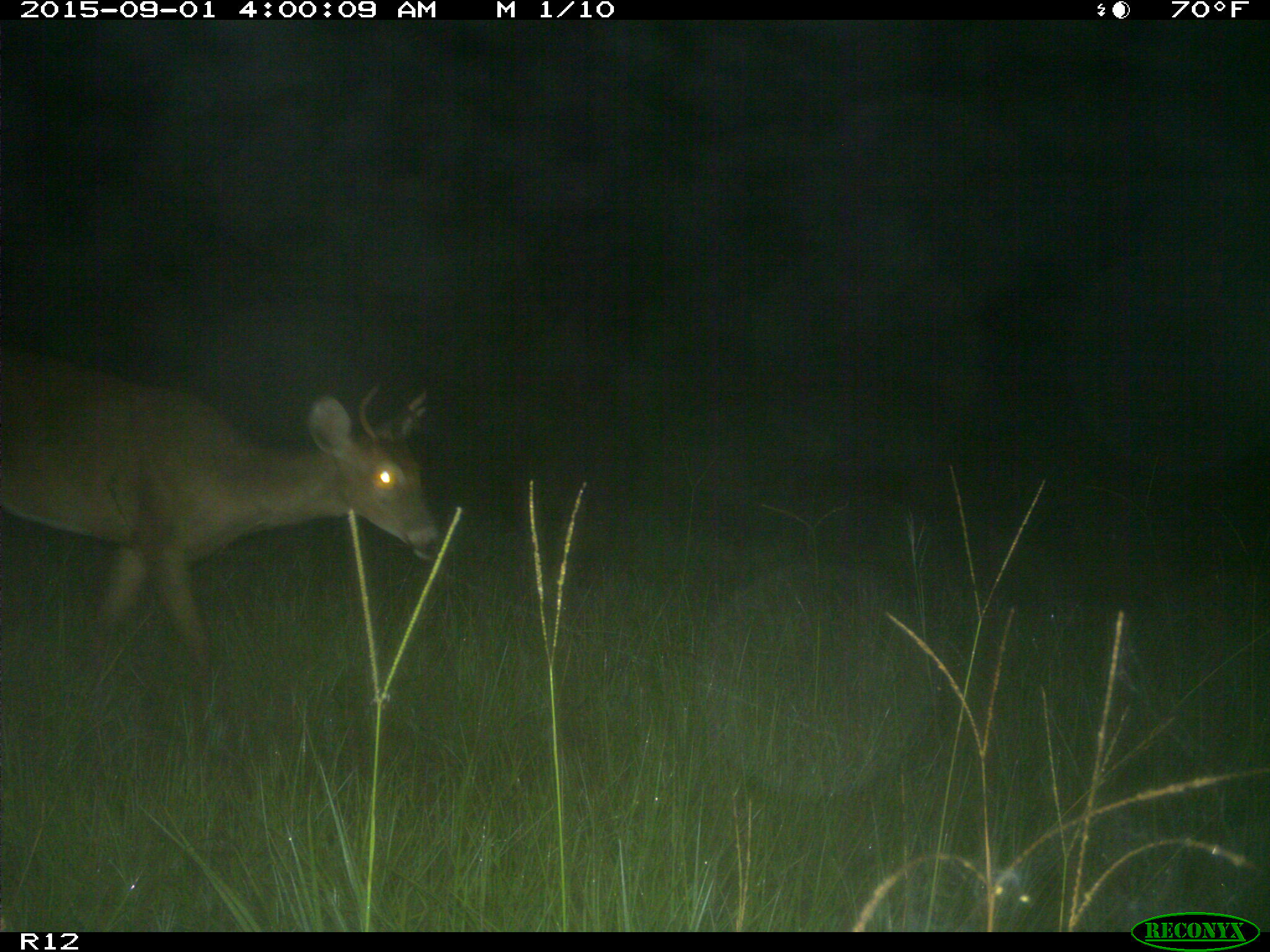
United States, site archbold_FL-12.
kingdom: Animalia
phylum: Chordata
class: Mammalia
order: Artiodactyla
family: Cervidae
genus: Odocoileus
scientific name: Odocoileus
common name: deer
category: unidentified deer